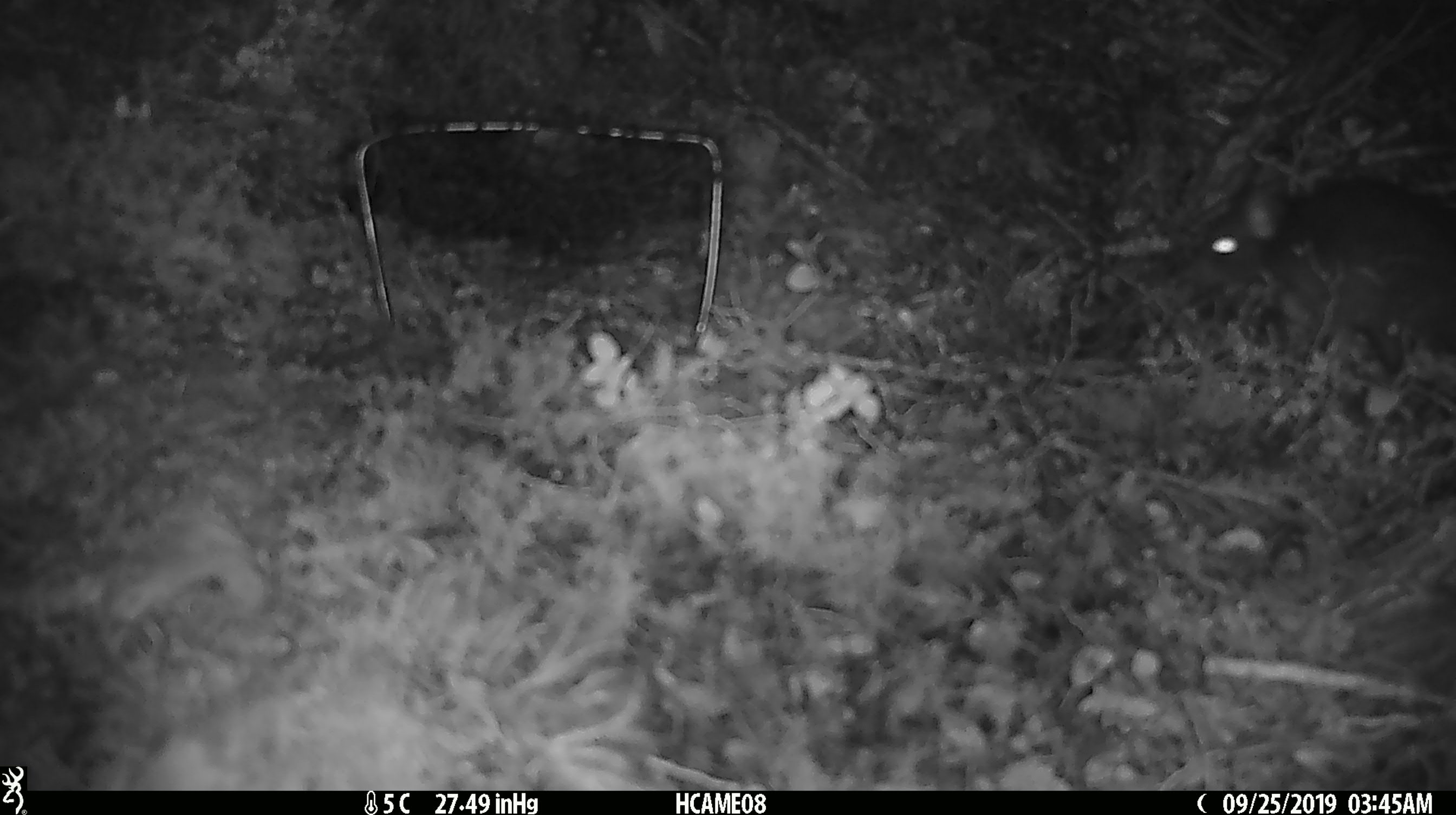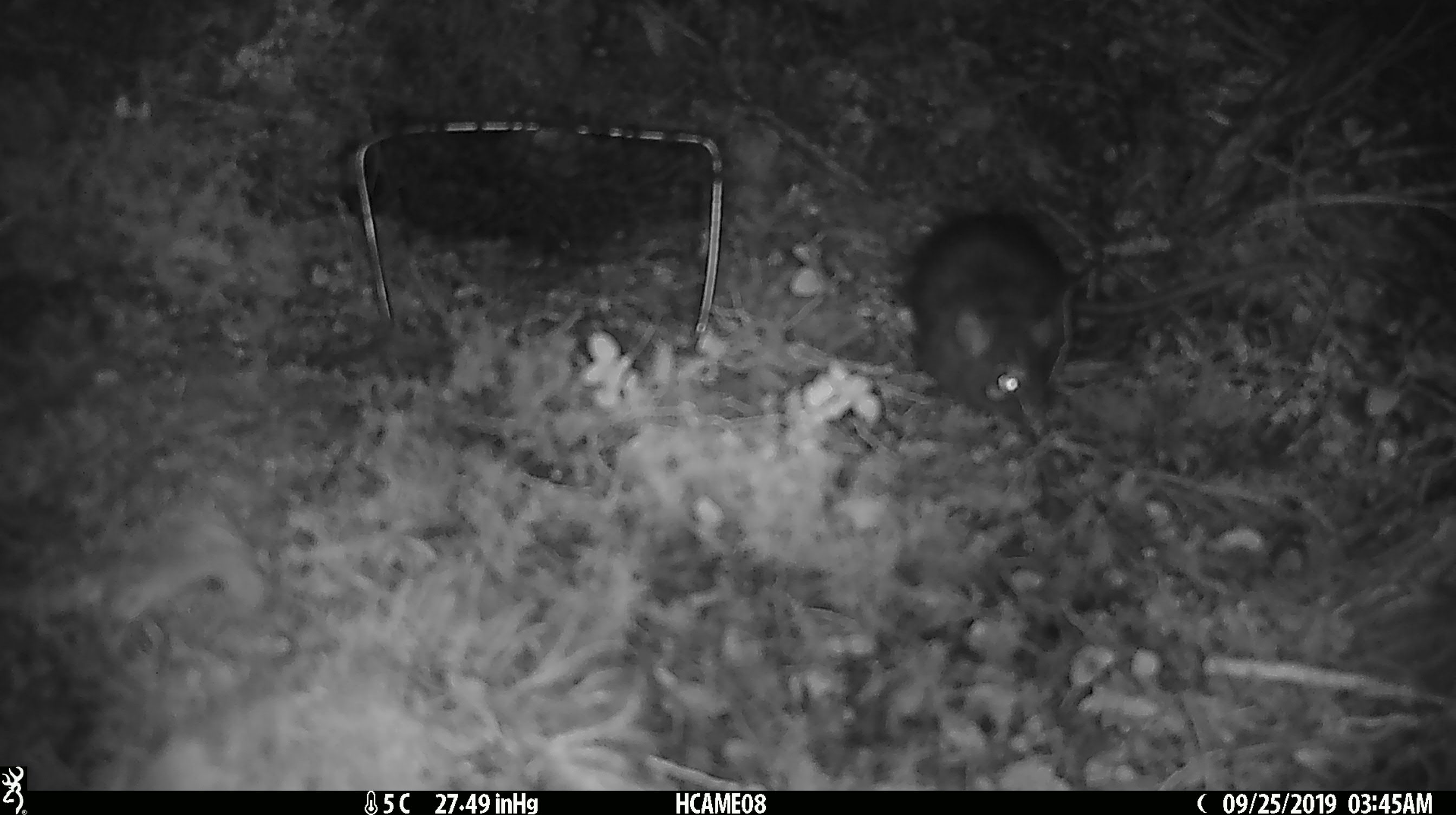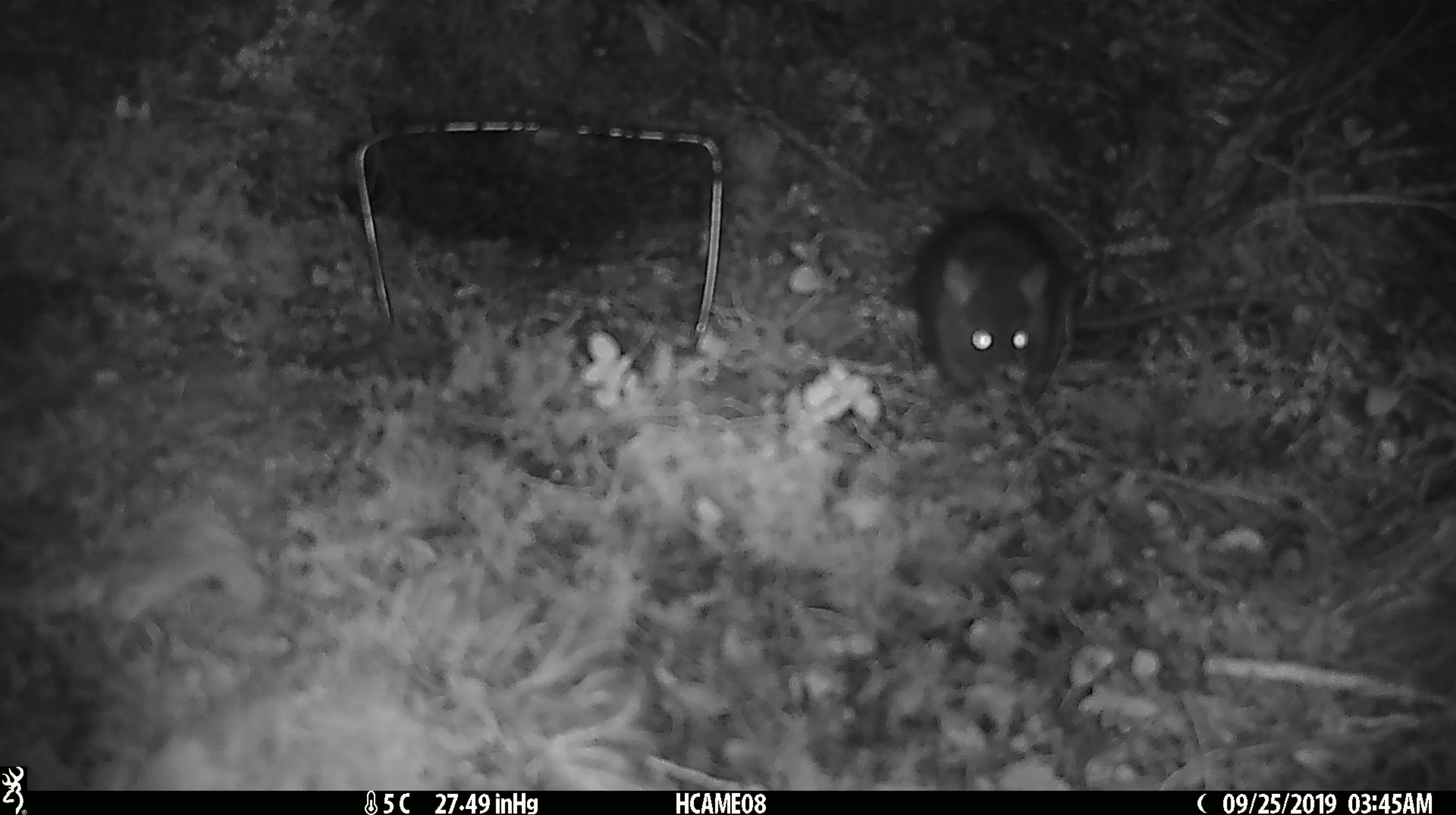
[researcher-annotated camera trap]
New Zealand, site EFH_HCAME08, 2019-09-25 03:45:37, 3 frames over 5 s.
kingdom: Animalia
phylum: Chordata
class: Mammalia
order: Rodentia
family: Muridae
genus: Rattus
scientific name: Rattus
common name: rat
Rat (Rattus).